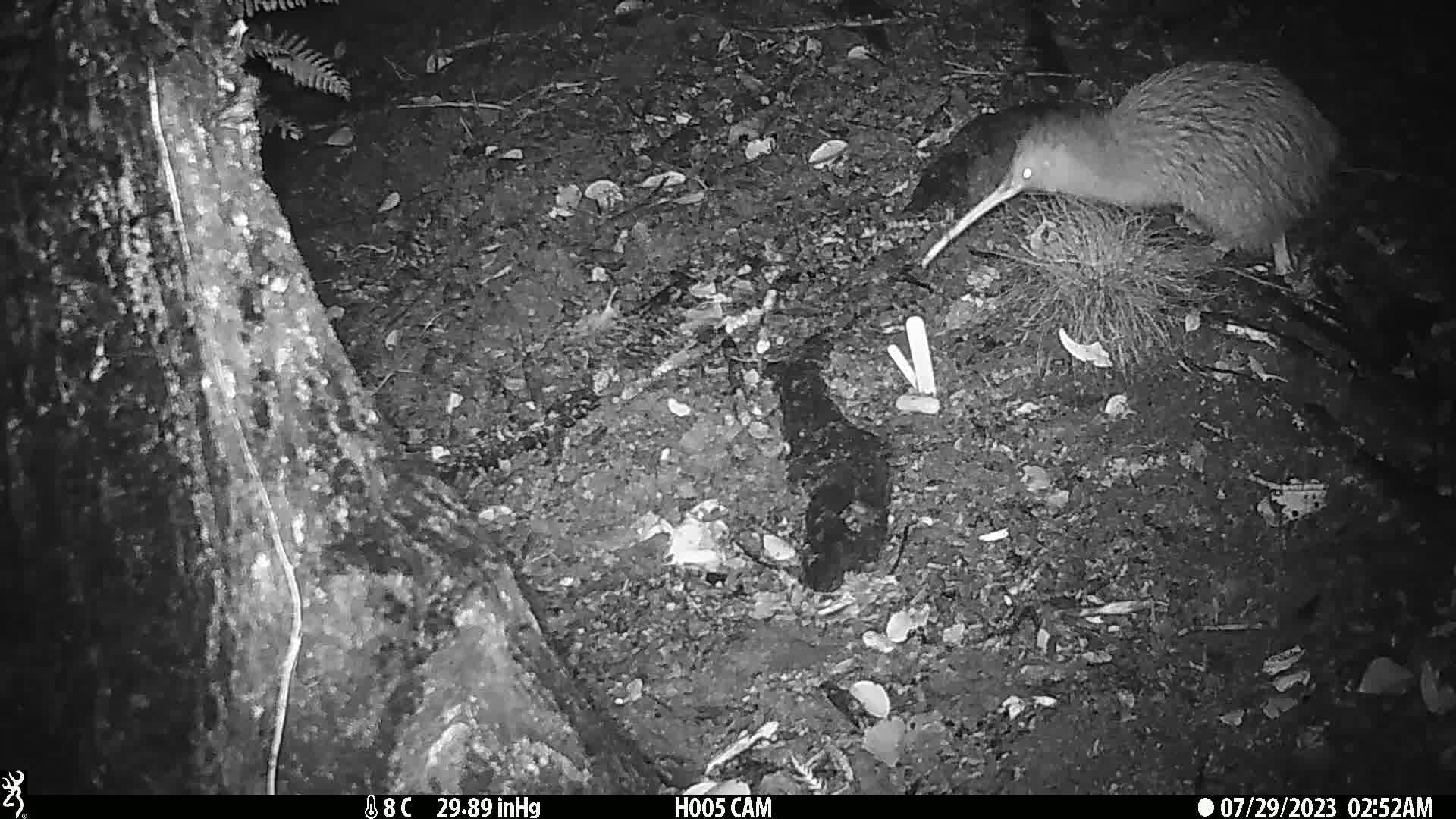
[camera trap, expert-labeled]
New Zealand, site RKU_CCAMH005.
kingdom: Animalia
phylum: Chordata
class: Aves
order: Apterygiformes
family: Apterygidae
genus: Apteryx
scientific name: Apteryx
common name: kiwi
Kiwi (Apteryx).